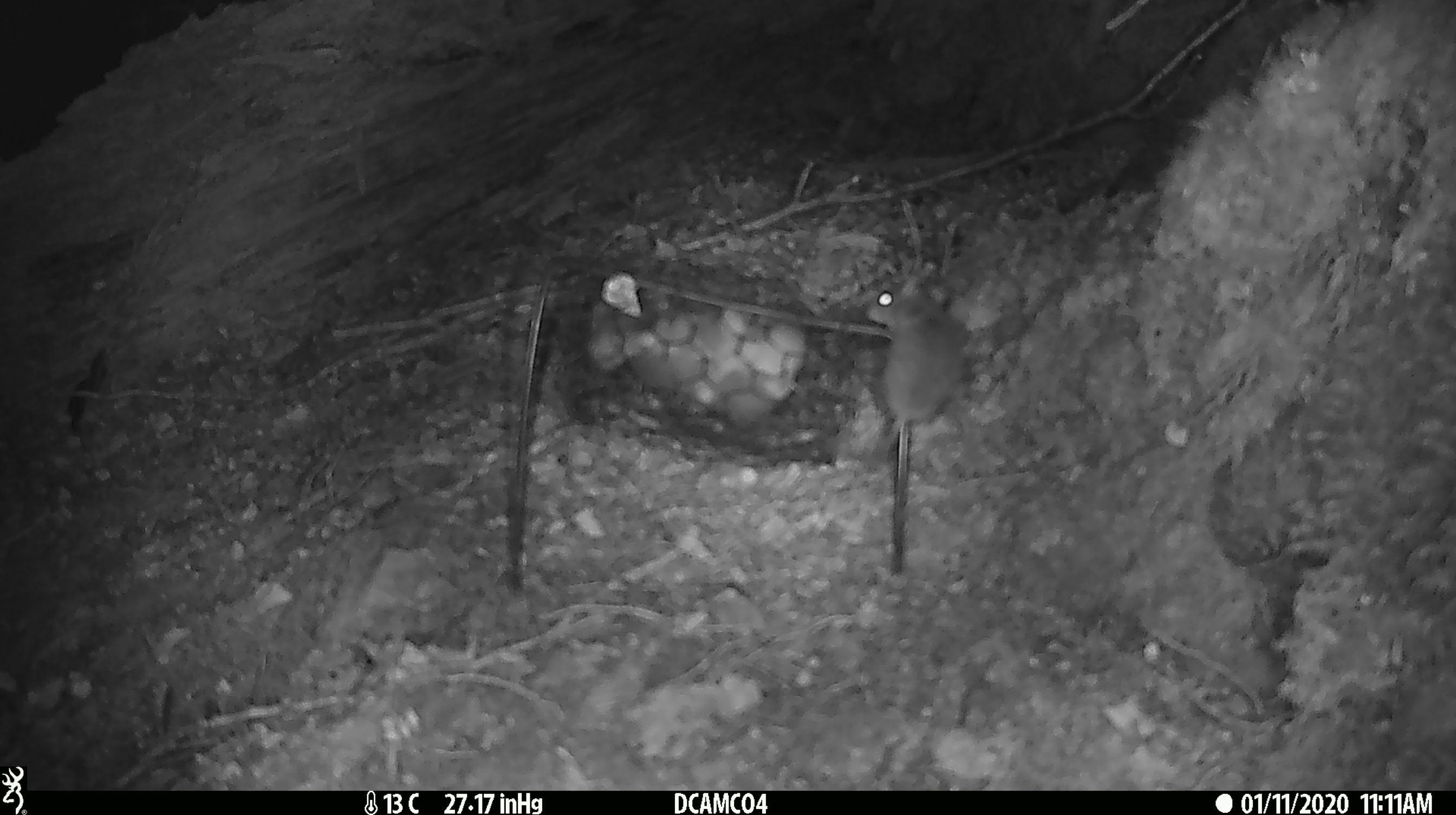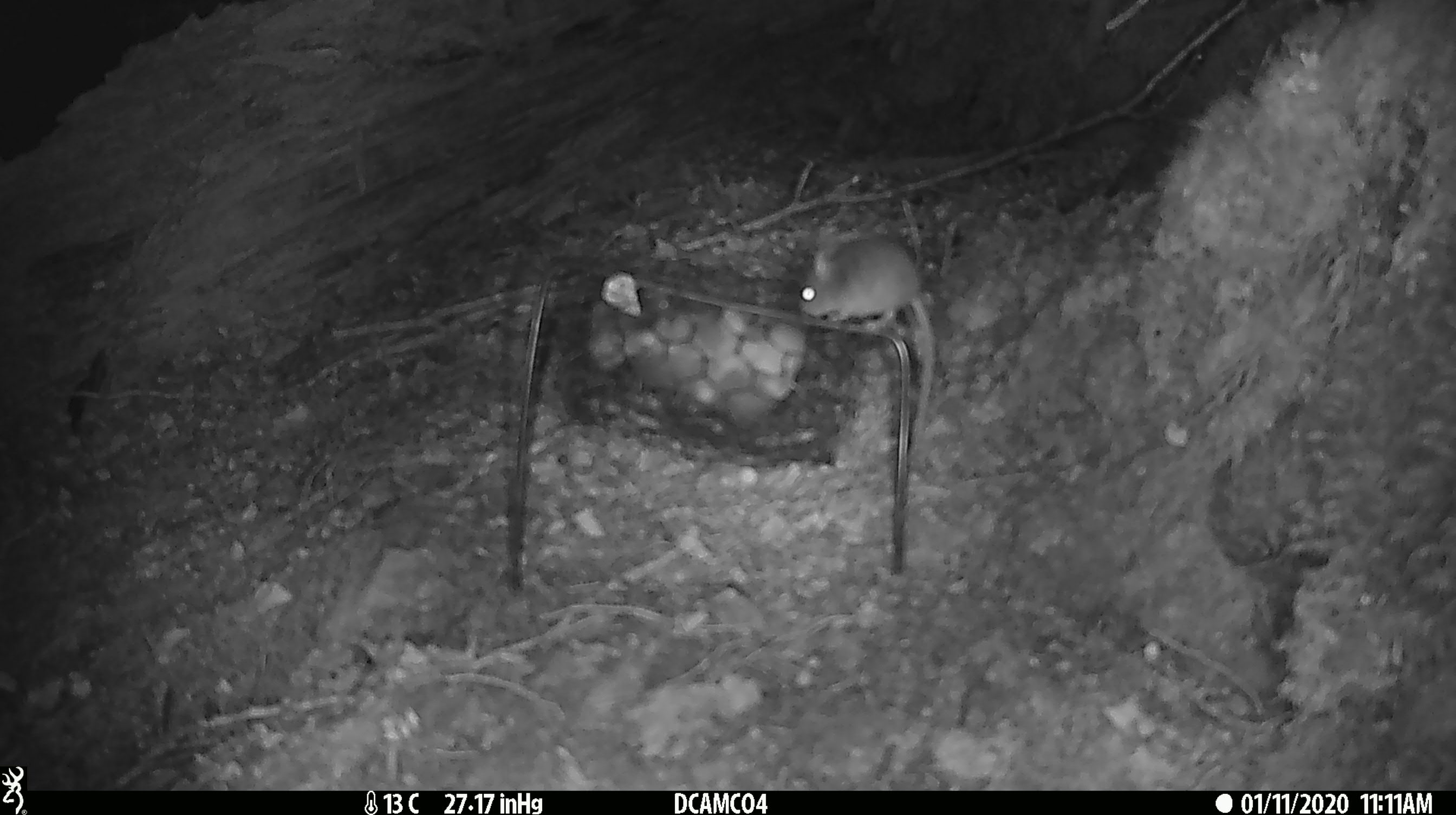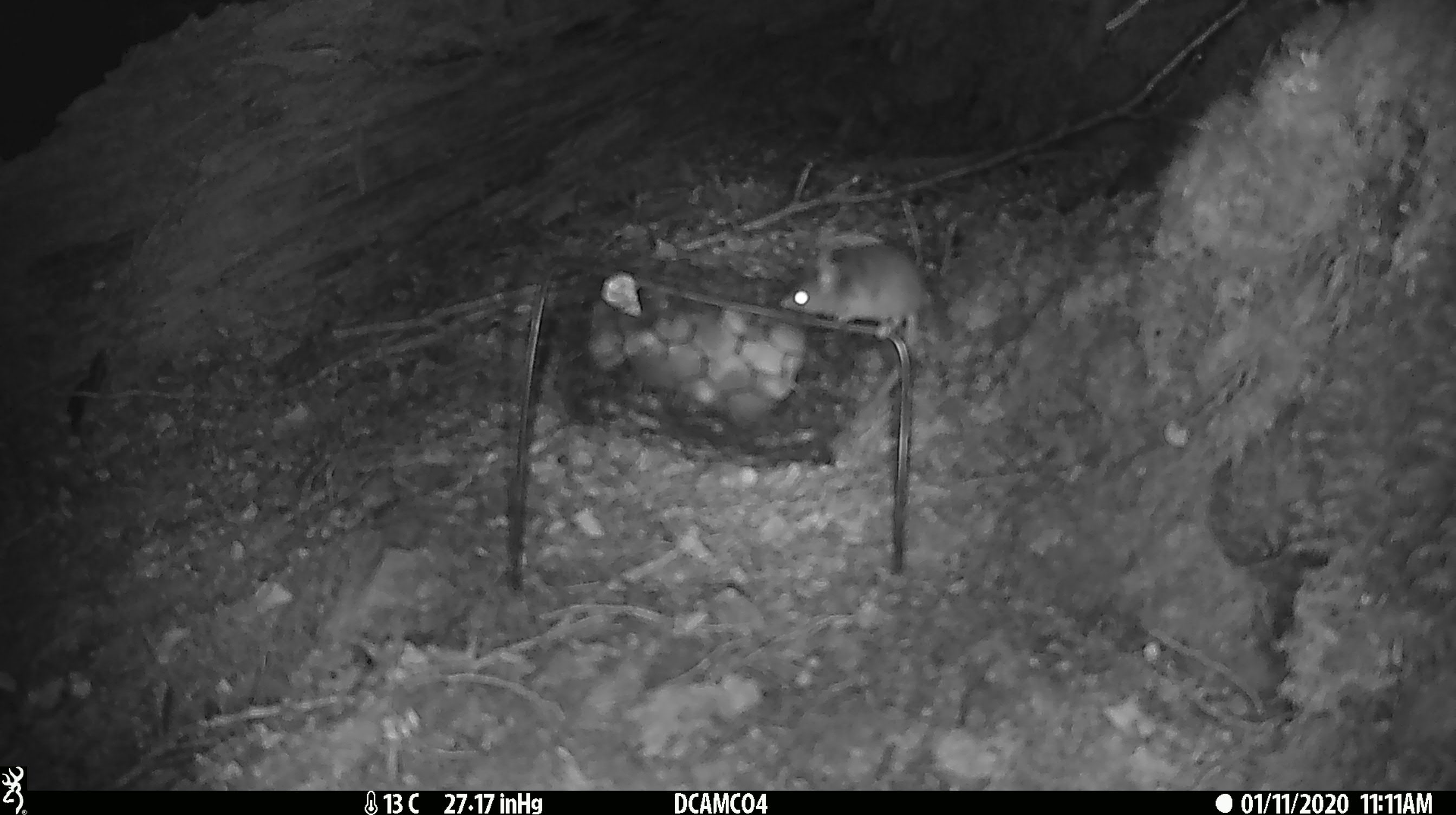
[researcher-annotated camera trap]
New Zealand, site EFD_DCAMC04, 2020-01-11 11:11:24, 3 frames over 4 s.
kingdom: Animalia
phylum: Chordata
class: Mammalia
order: Rodentia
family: Muridae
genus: Mus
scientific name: Mus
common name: mouse